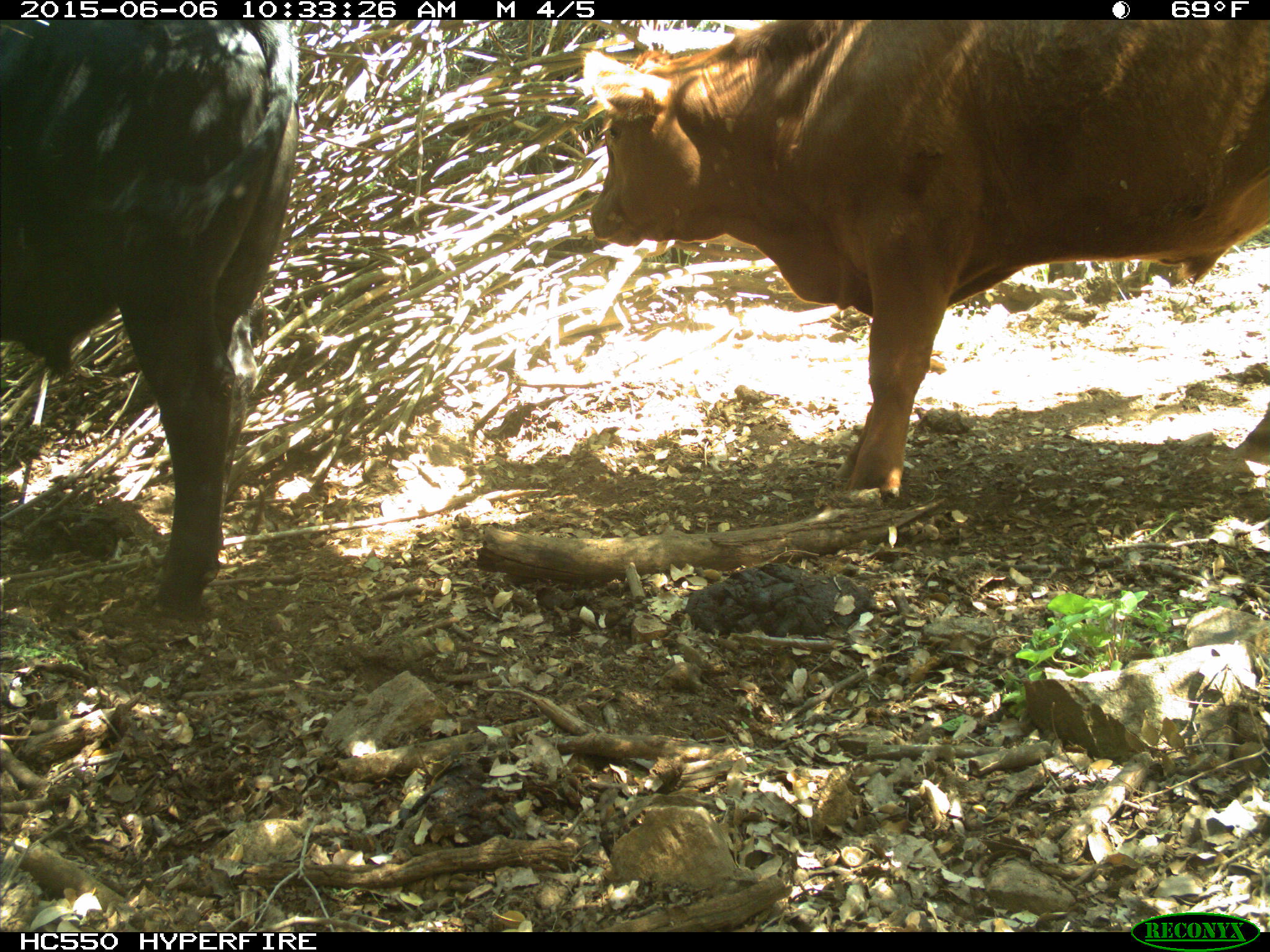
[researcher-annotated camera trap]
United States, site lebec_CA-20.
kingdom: Animalia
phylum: Chordata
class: Mammalia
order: Artiodactyla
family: Bovidae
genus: Bos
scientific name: Bos taurus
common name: domestic cow